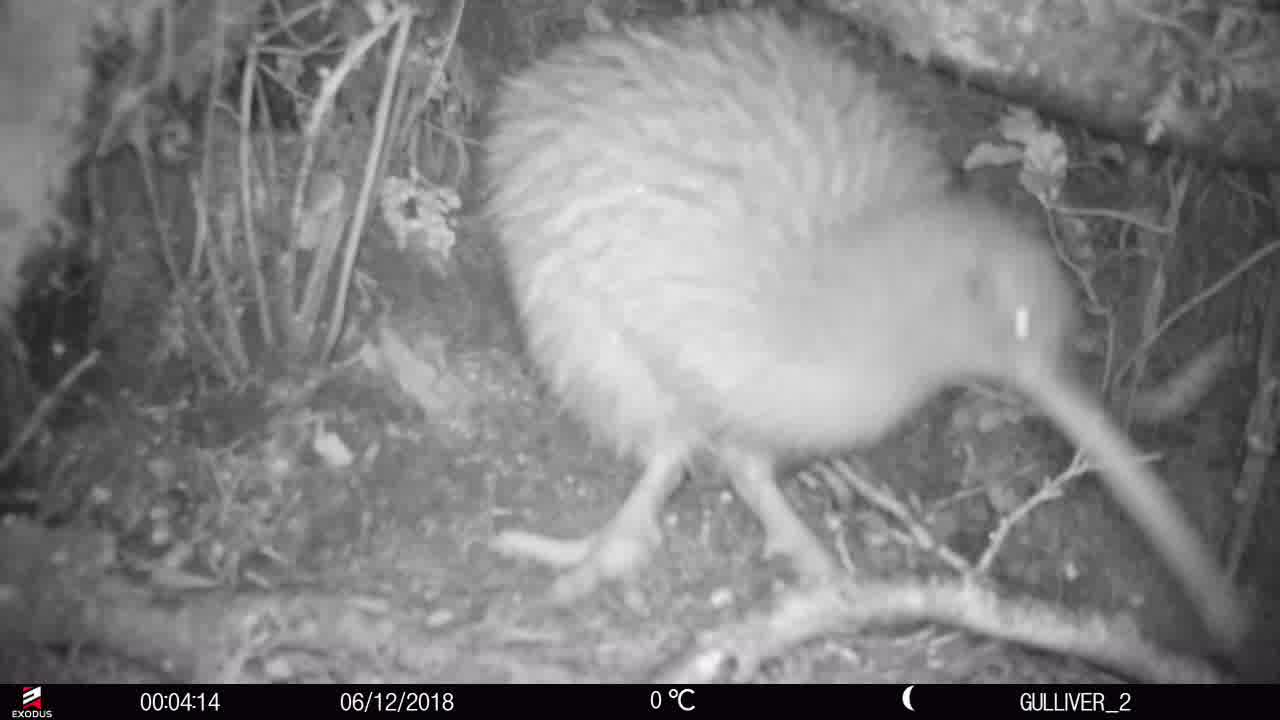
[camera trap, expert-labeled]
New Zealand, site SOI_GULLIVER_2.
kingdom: Animalia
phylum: Chordata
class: Aves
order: Apterygiformes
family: Apterygidae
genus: Apteryx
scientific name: Apteryx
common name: kiwi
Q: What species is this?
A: Kiwi (Apteryx).